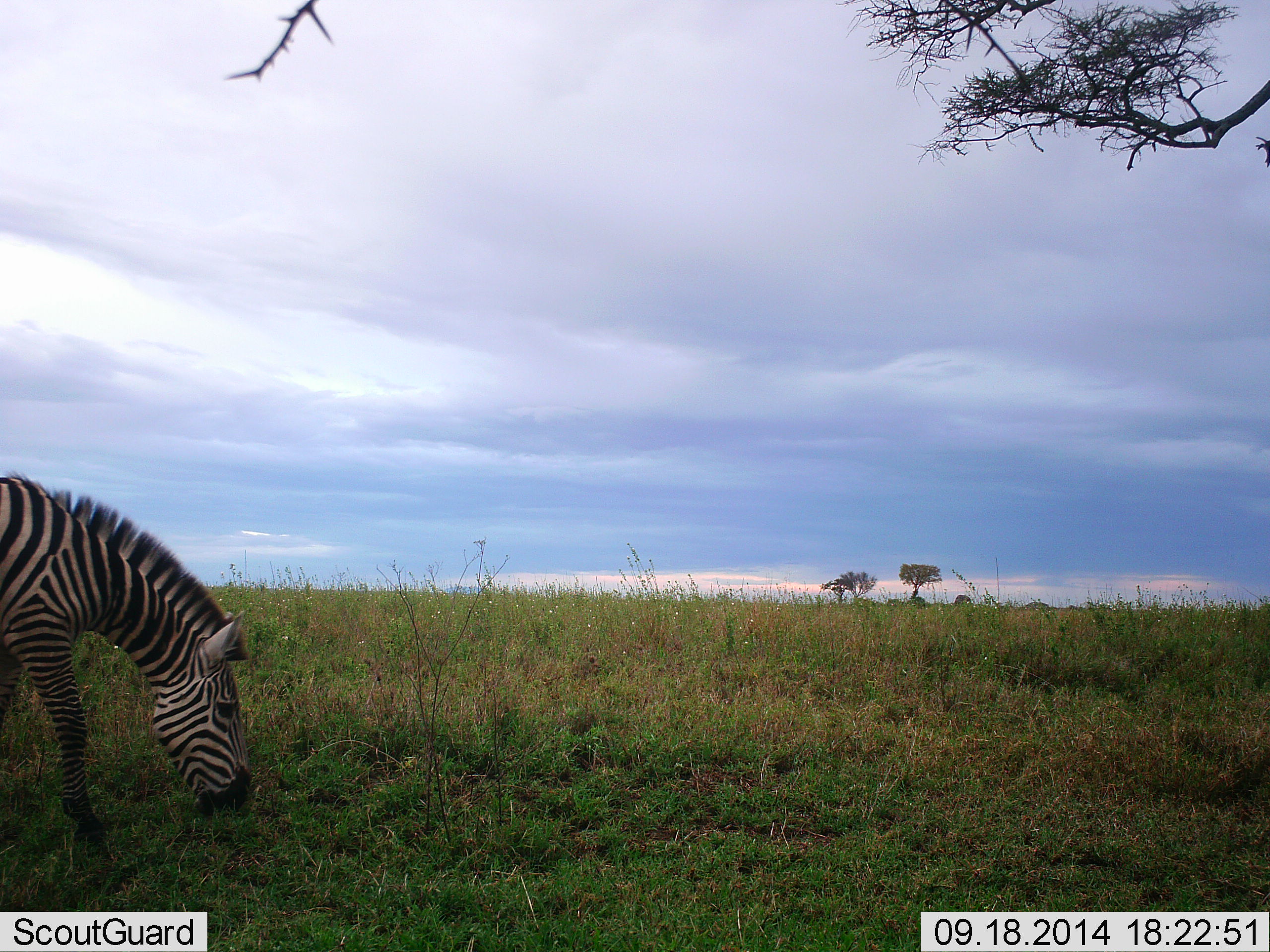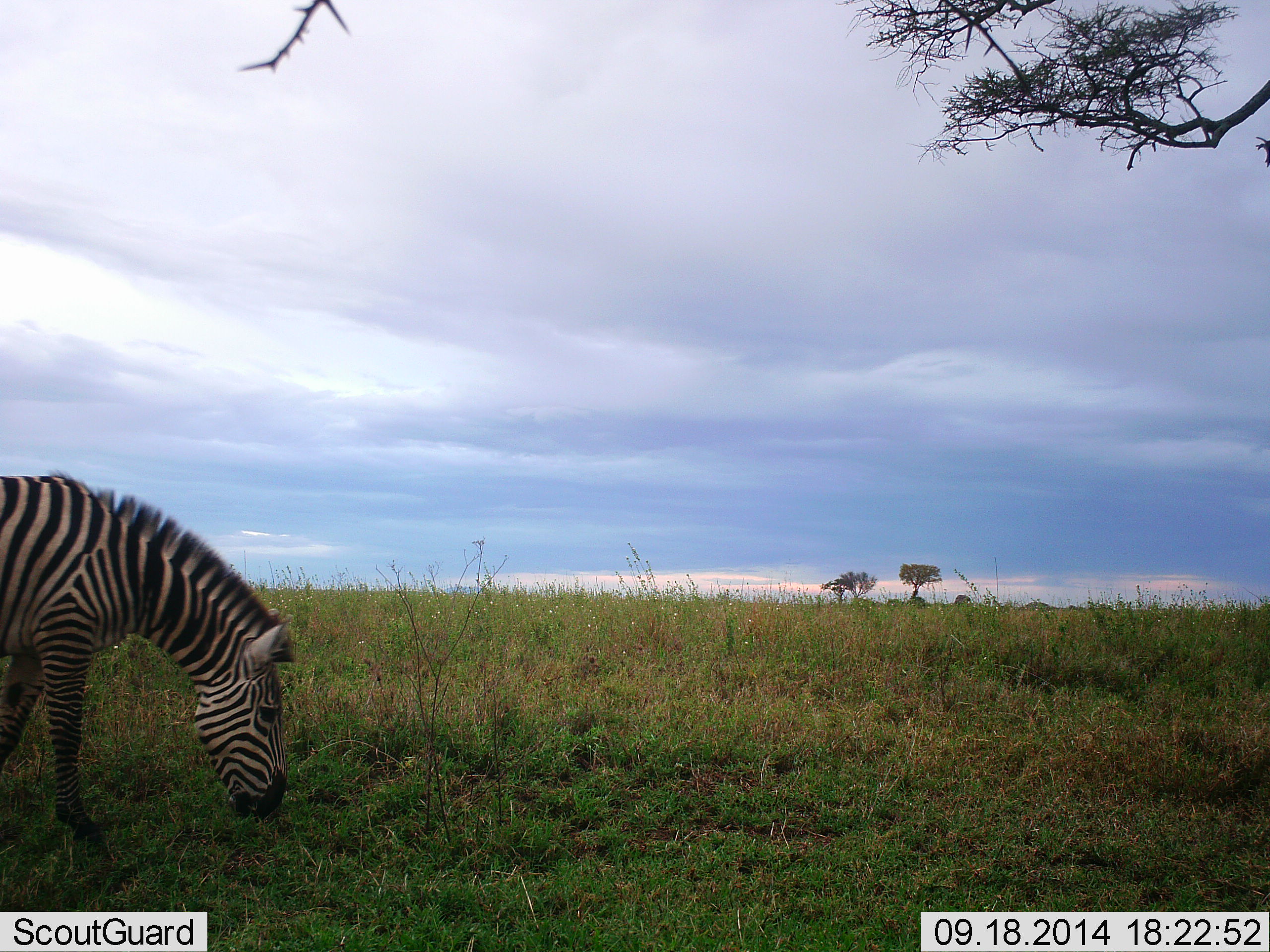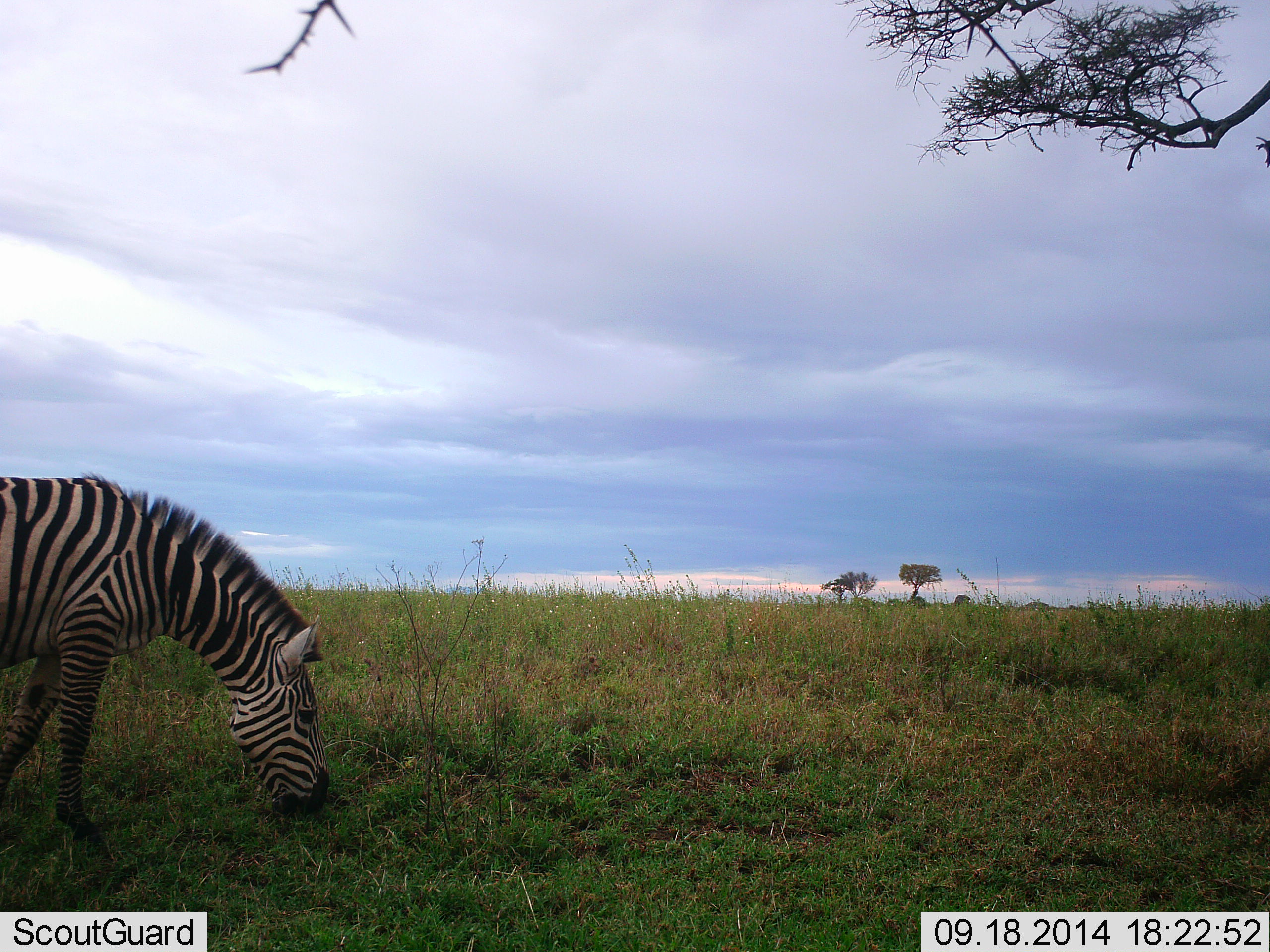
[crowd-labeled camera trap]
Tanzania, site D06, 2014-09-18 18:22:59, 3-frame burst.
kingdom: Animalia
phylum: Chordata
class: Mammalia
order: Perissodactyla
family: Equidae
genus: Equus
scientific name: Equus quagga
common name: plains zebra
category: zebra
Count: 1.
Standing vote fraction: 0%.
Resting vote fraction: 0%.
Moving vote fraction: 0%.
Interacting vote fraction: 0%.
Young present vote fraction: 0%.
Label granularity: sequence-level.